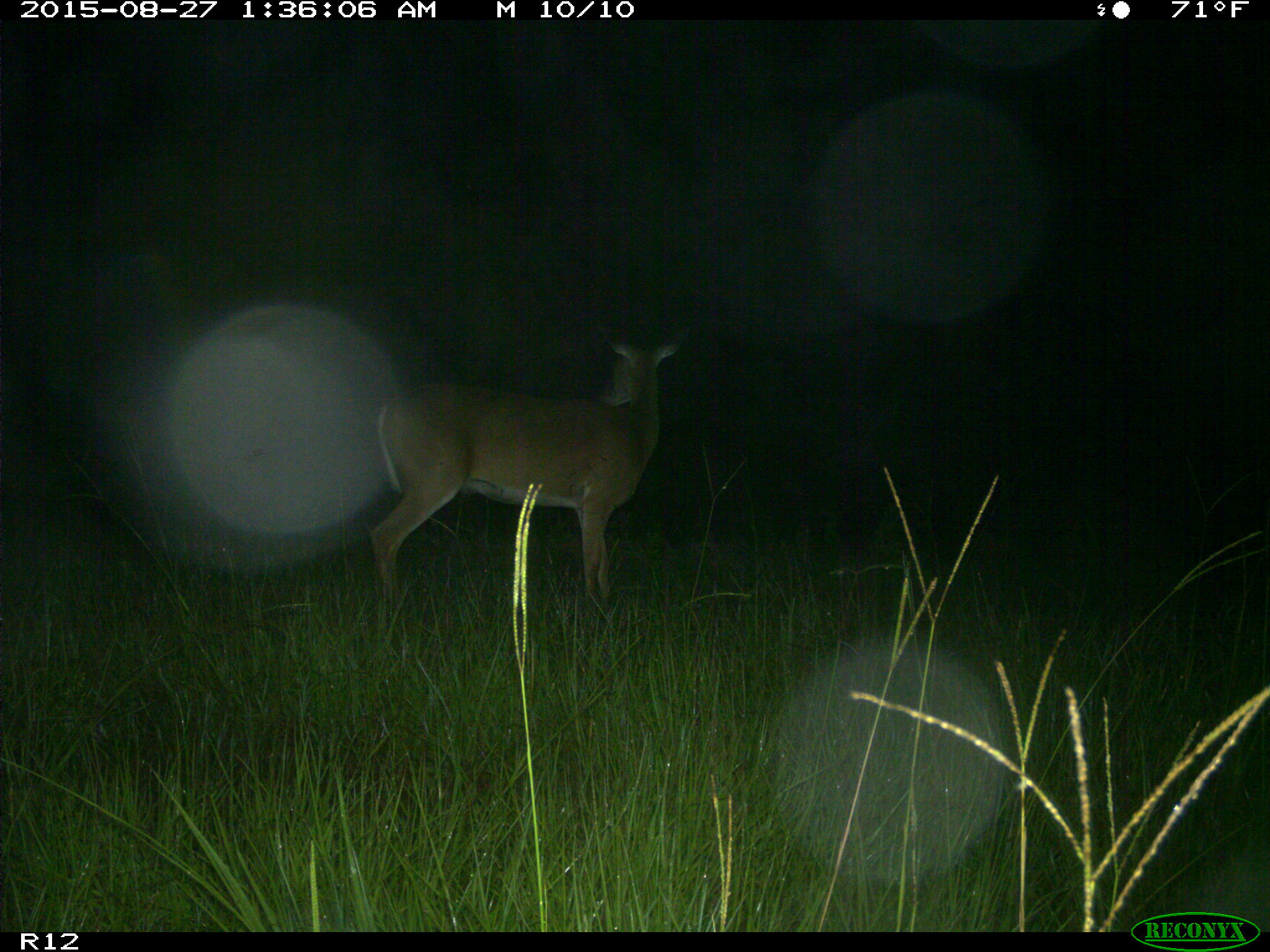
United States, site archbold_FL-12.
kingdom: Animalia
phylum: Chordata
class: Mammalia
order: Artiodactyla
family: Cervidae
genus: Odocoileus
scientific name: Odocoileus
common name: deer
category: unidentified deer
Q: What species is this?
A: Unidentified deer (deer) (Odocoileus).